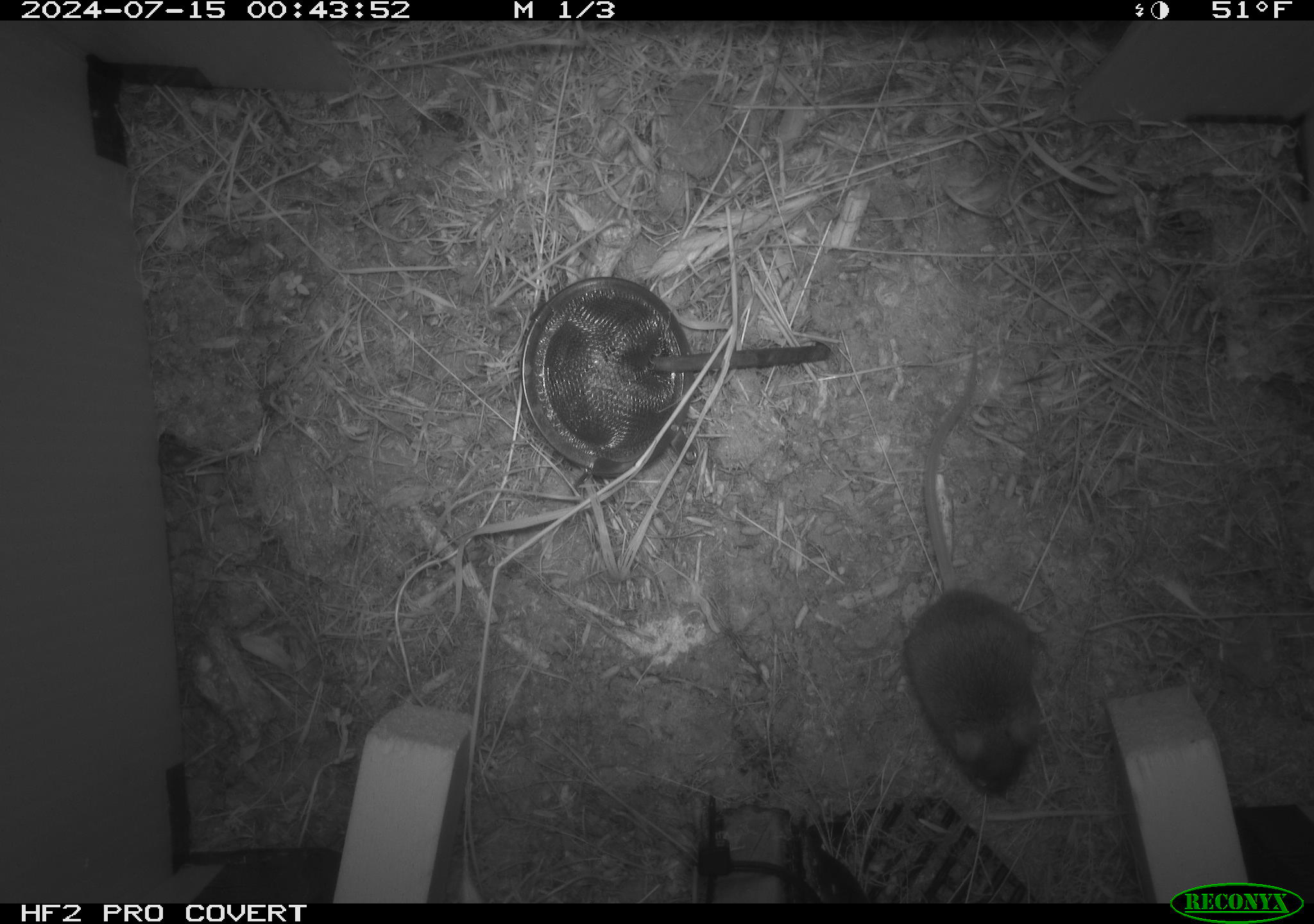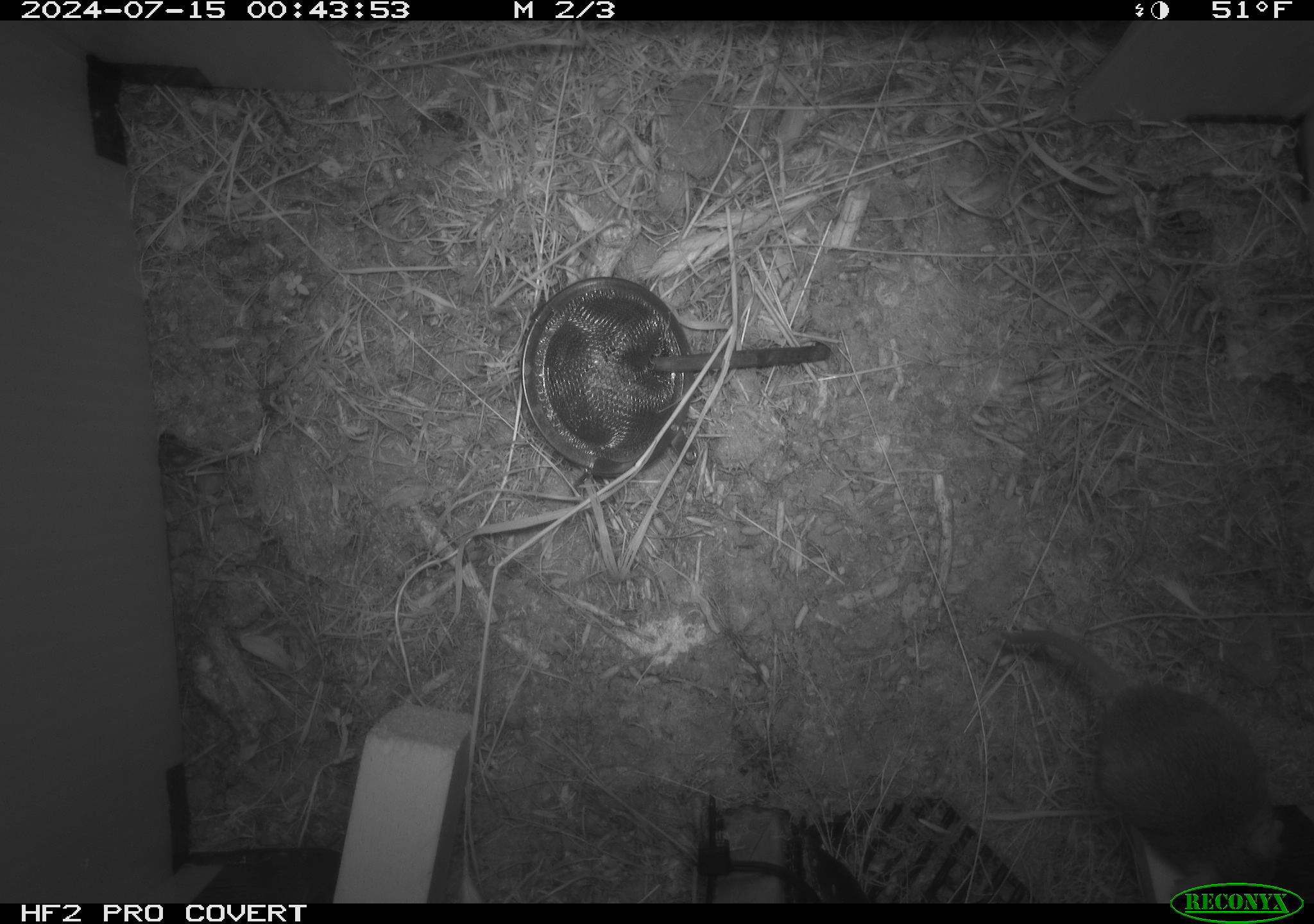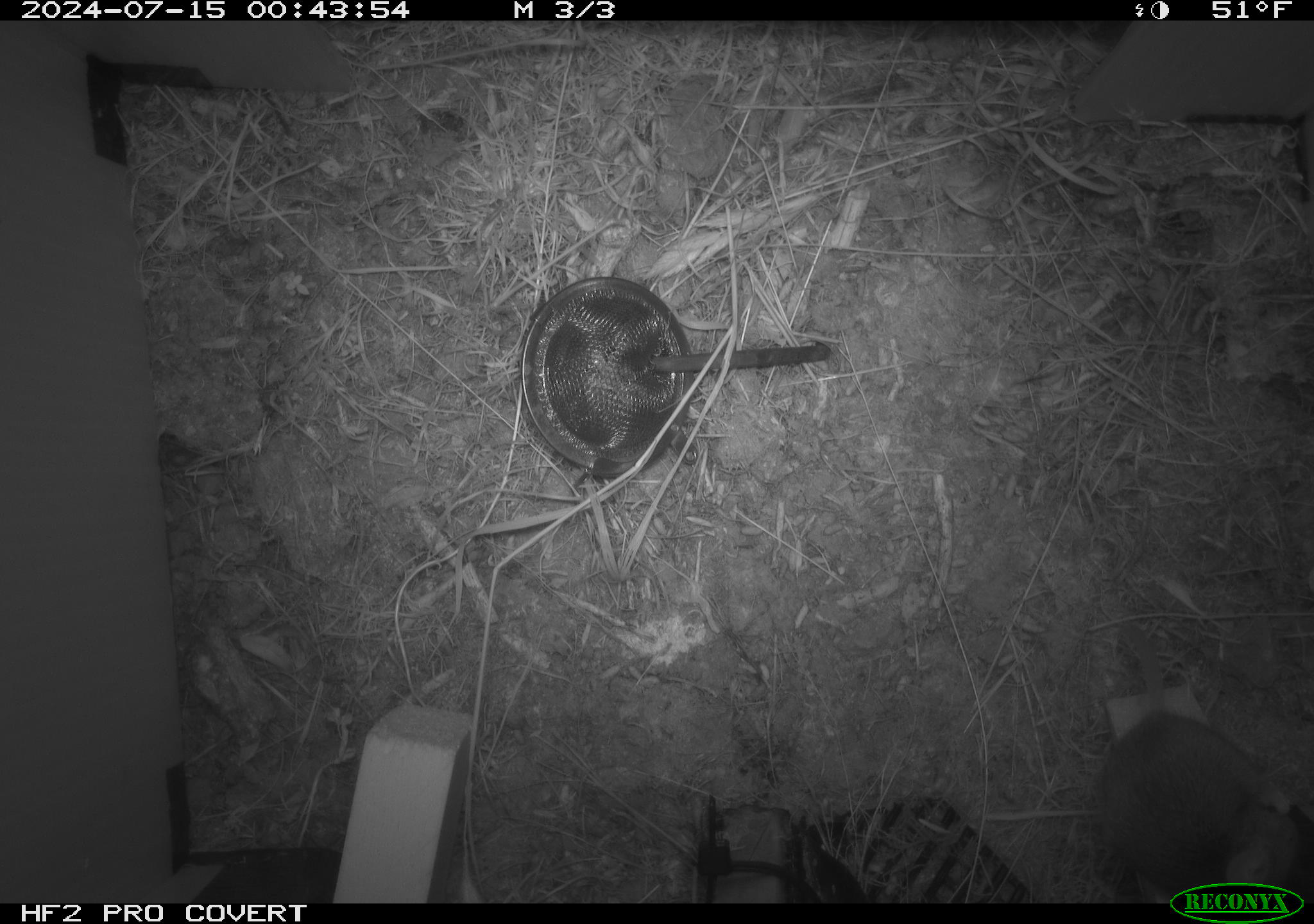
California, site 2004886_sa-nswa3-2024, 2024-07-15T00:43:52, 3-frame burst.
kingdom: Animalia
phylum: Chordata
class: Mammalia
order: Rodentia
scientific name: Rodentia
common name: rodent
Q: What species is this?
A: Rodent (Rodentia).